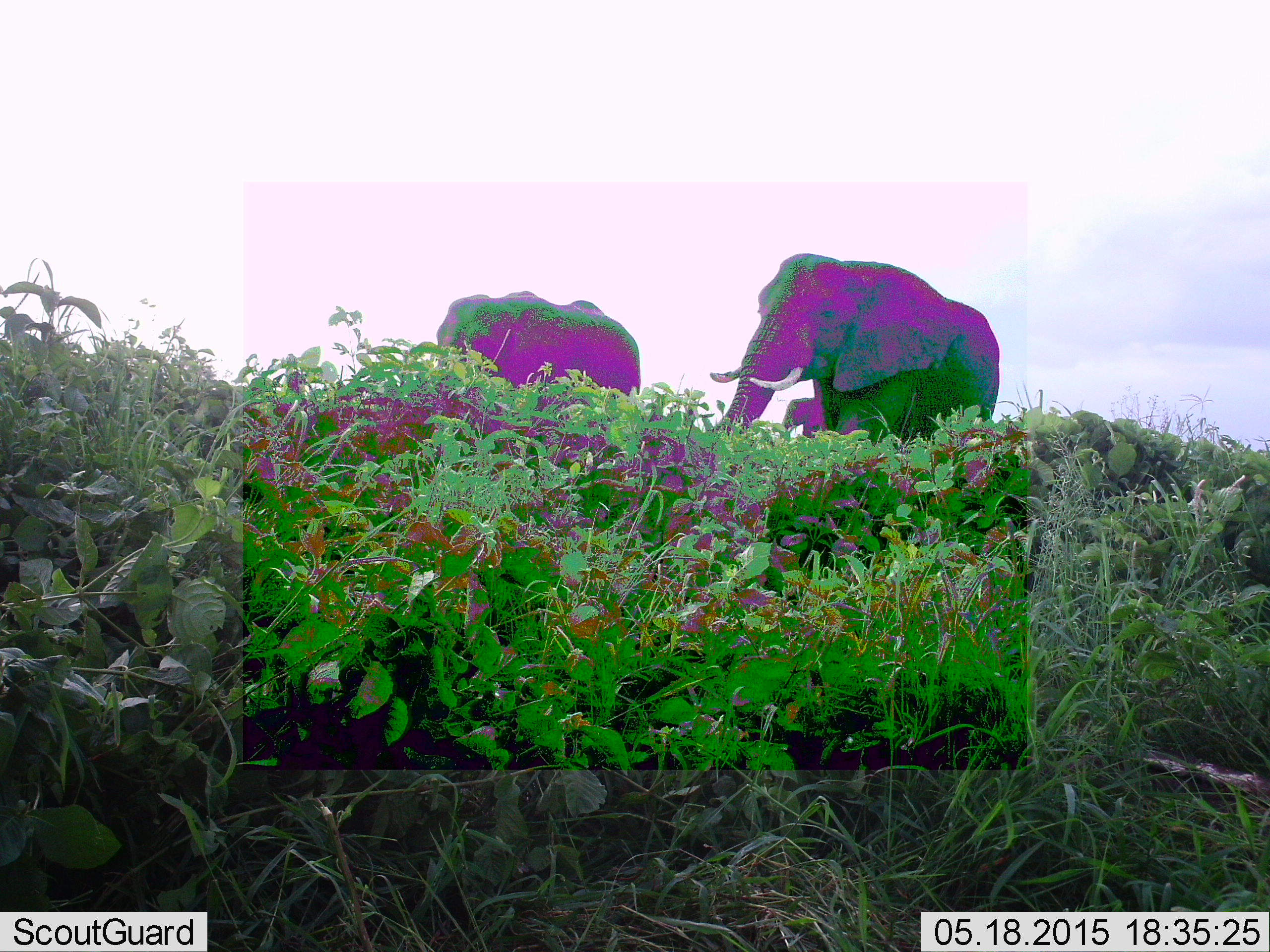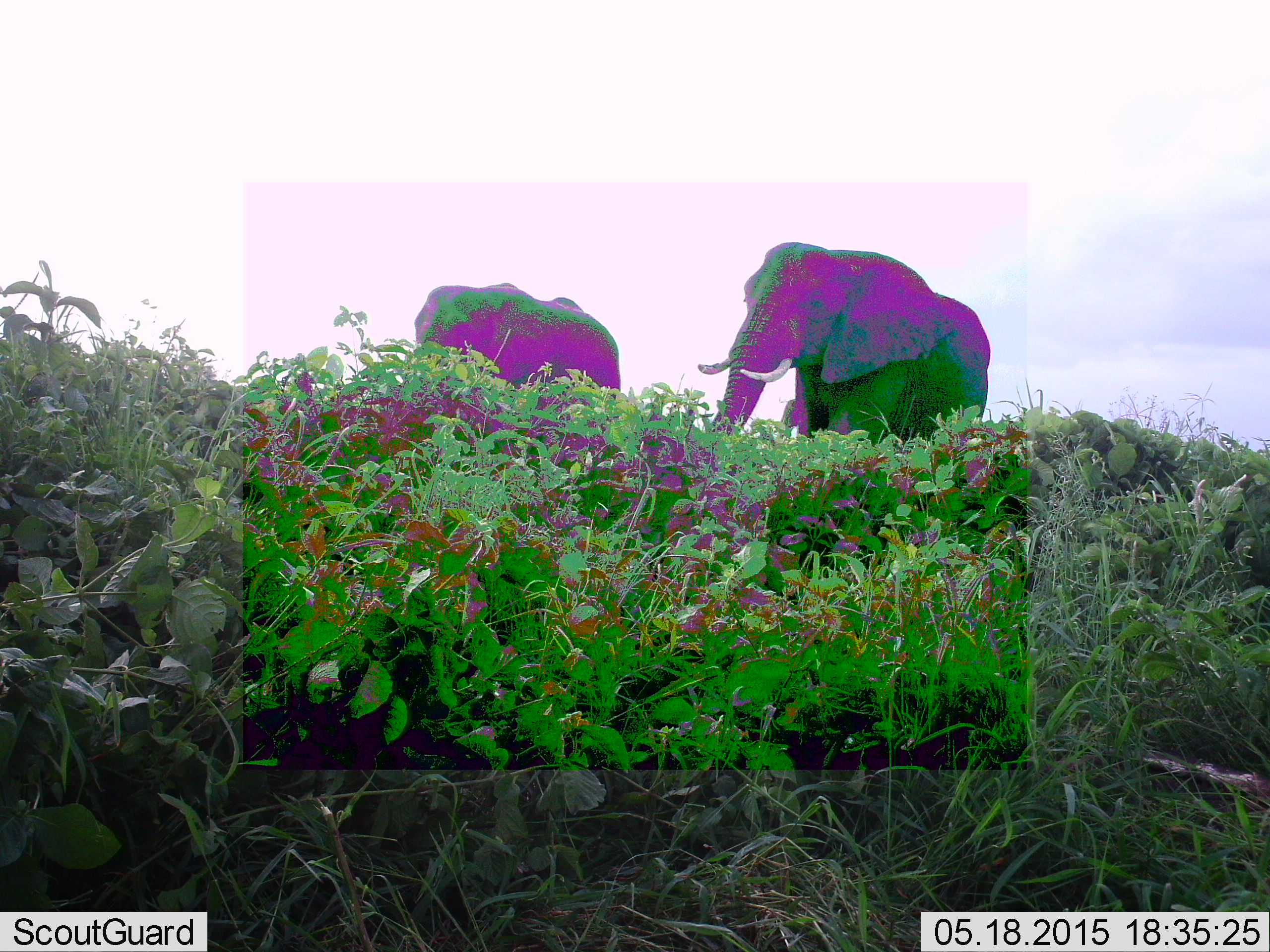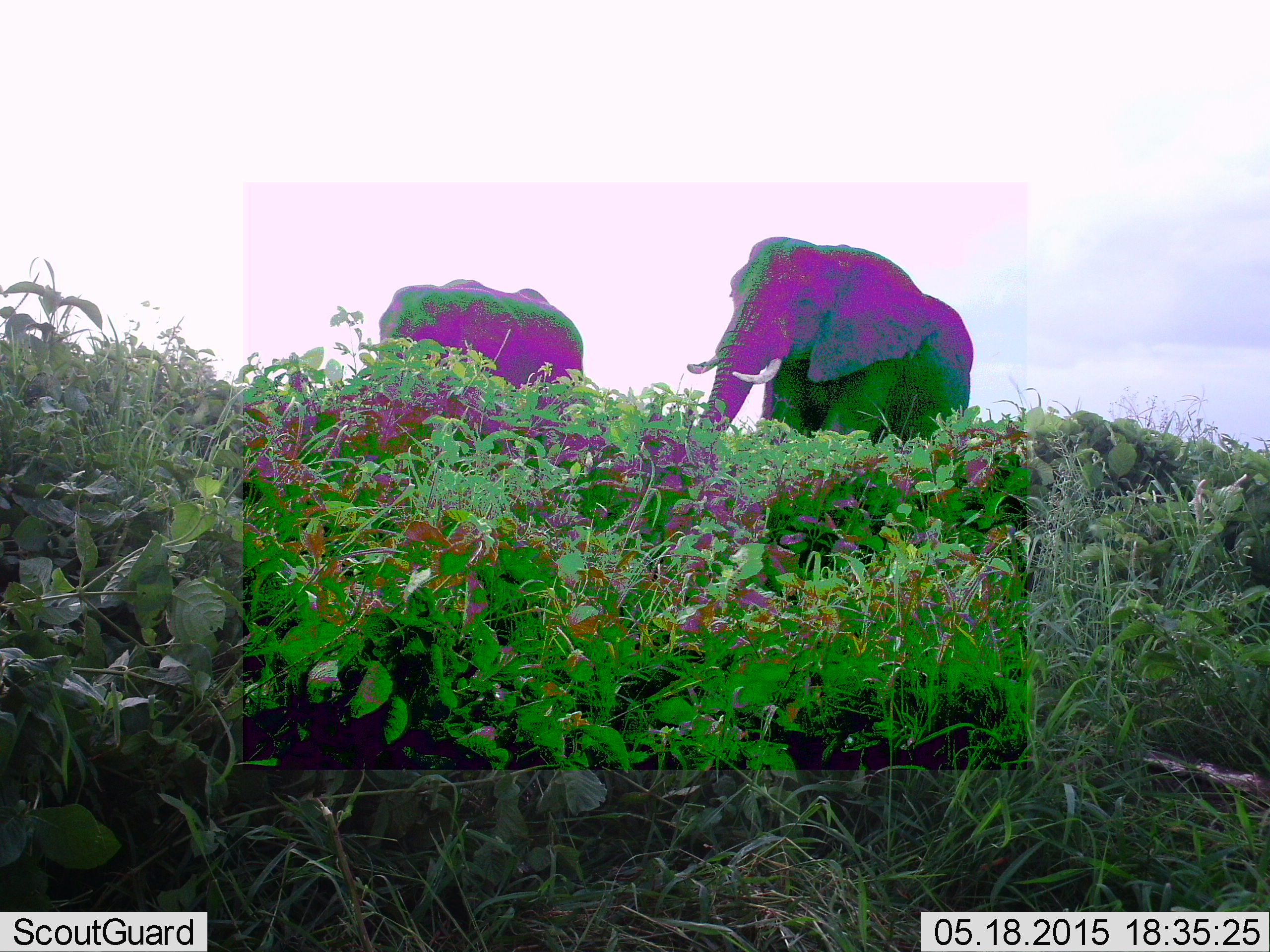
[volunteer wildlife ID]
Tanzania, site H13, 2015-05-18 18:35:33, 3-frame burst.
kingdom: Animalia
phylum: Chordata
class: Mammalia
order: Proboscidea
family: Elephantidae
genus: Loxodonta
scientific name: Loxodonta africana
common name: african bush elephant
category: elephant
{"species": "elephant (african bush elephant) (Loxodonta africana)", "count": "2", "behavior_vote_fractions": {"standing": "30%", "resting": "0%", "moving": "100%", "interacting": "0%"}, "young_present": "0%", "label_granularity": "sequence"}